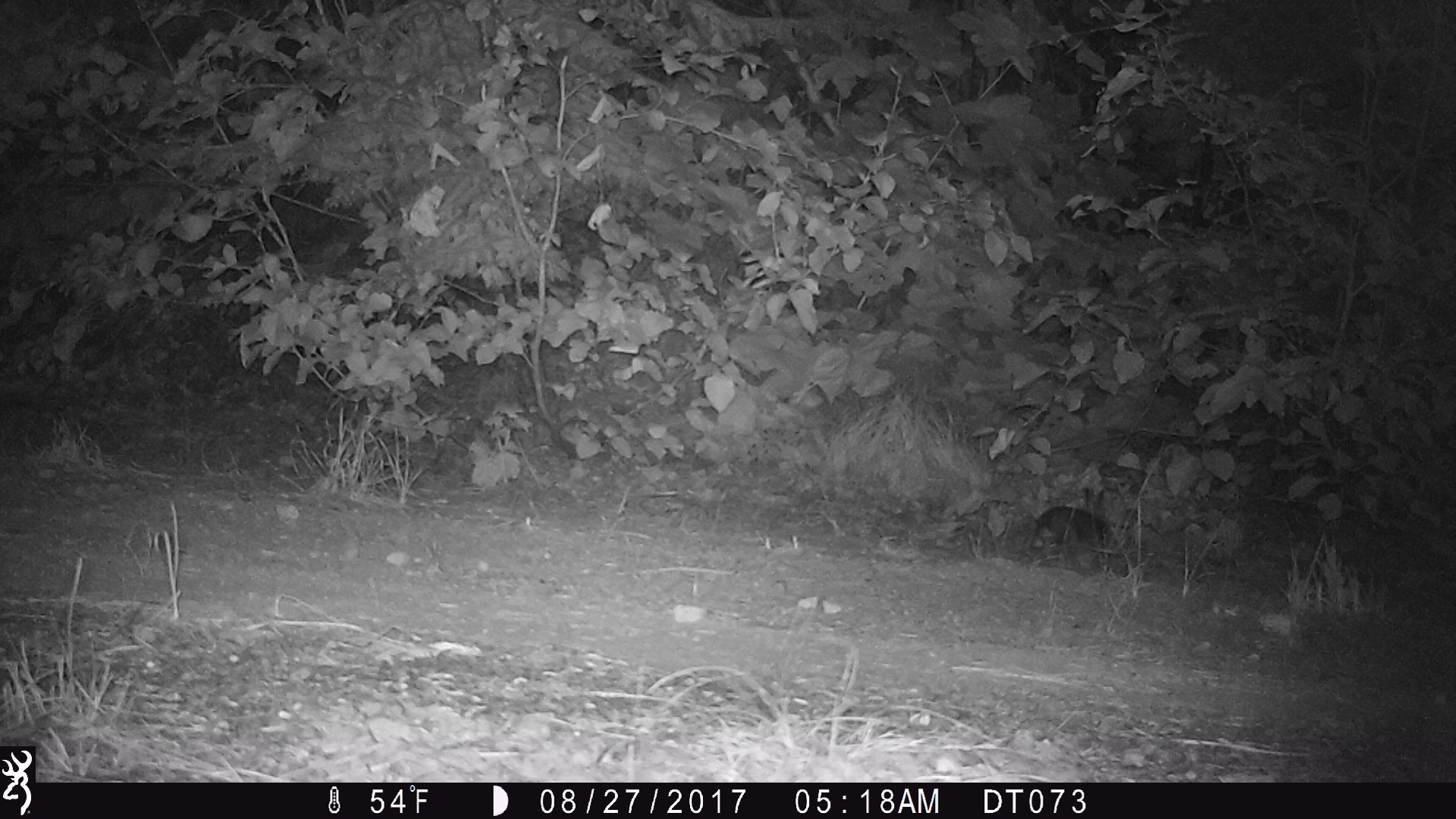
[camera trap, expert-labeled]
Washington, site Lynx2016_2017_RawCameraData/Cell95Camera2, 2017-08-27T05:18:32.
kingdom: Animalia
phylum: Chordata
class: Mammalia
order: Lagomorpha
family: Leporidae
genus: Lepus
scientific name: Lepus americanus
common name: snowshoe hare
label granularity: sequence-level